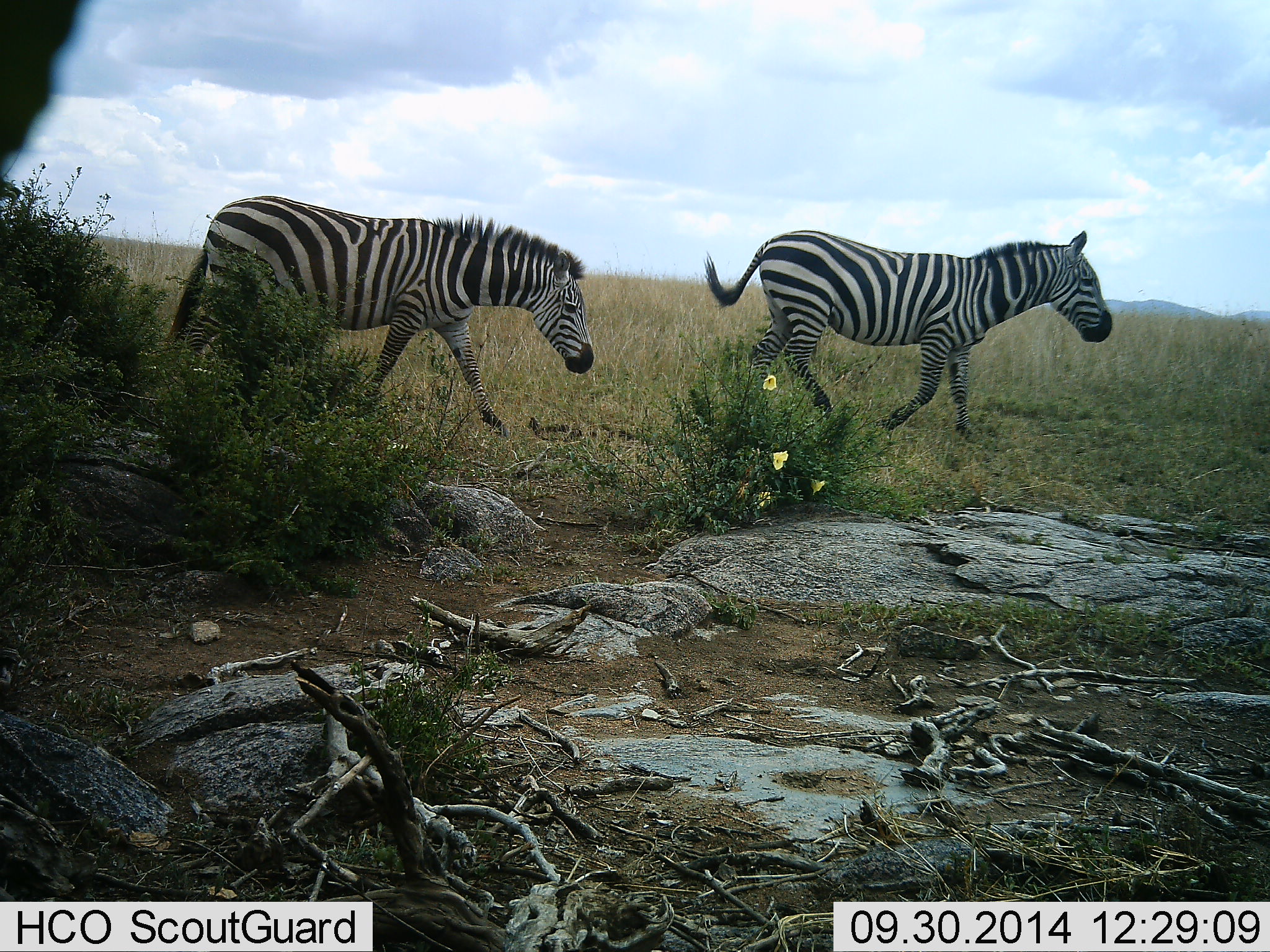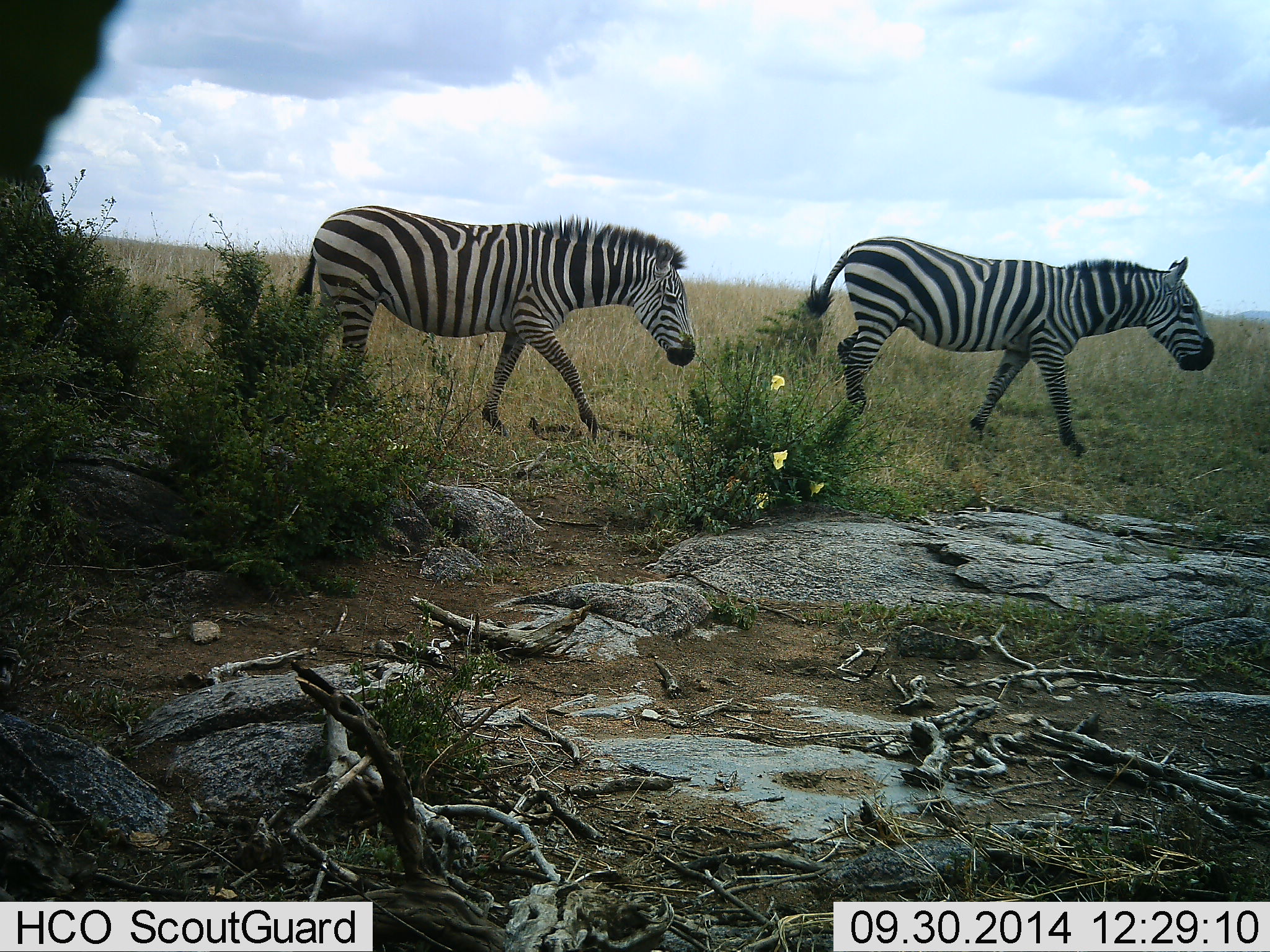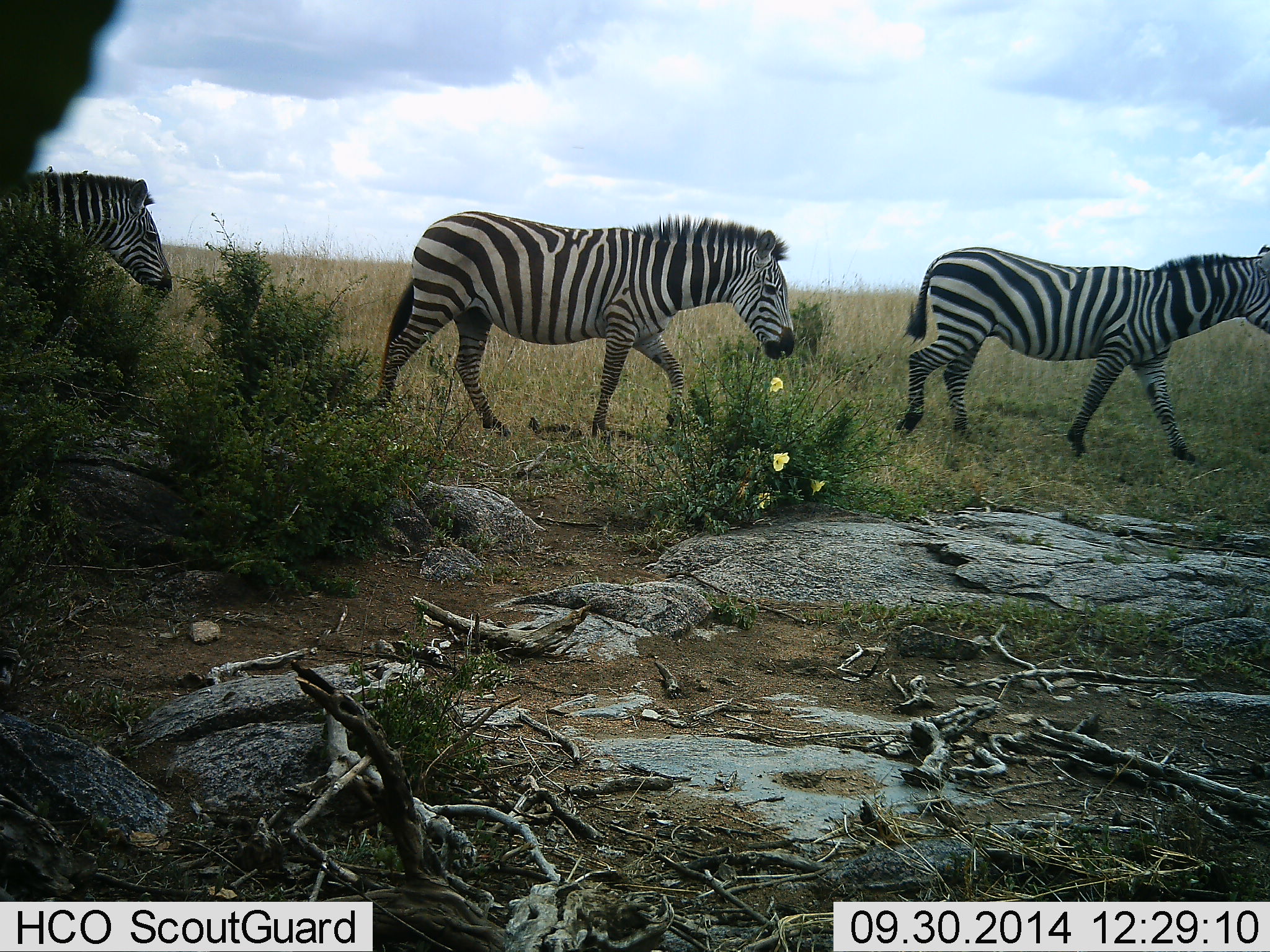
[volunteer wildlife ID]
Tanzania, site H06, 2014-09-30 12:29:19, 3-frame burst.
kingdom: Animalia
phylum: Chordata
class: Mammalia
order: Perissodactyla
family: Equidae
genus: Equus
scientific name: Equus quagga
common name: plains zebra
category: zebra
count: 3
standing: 0%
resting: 0%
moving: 100%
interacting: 0%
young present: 0%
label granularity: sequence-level